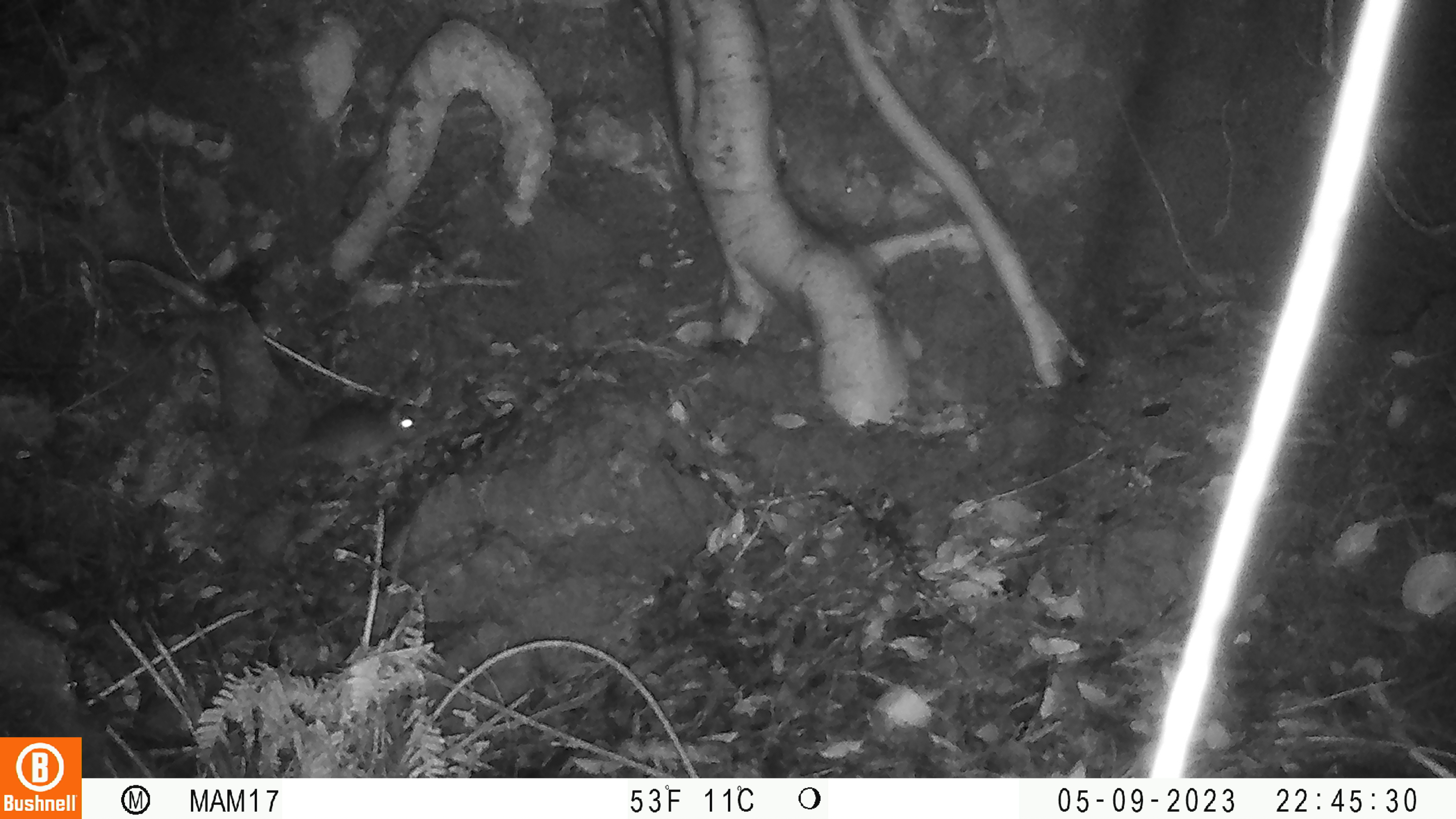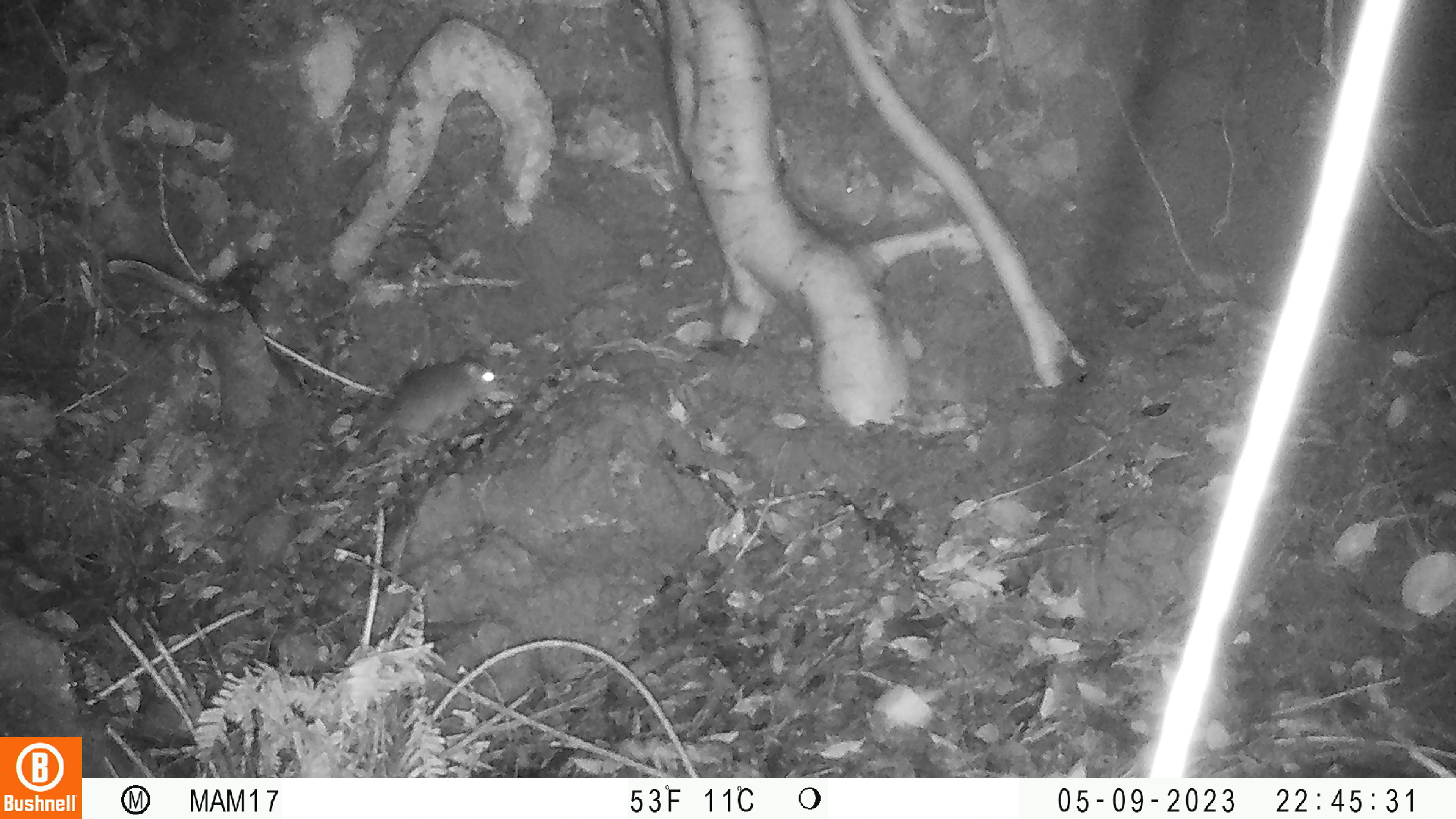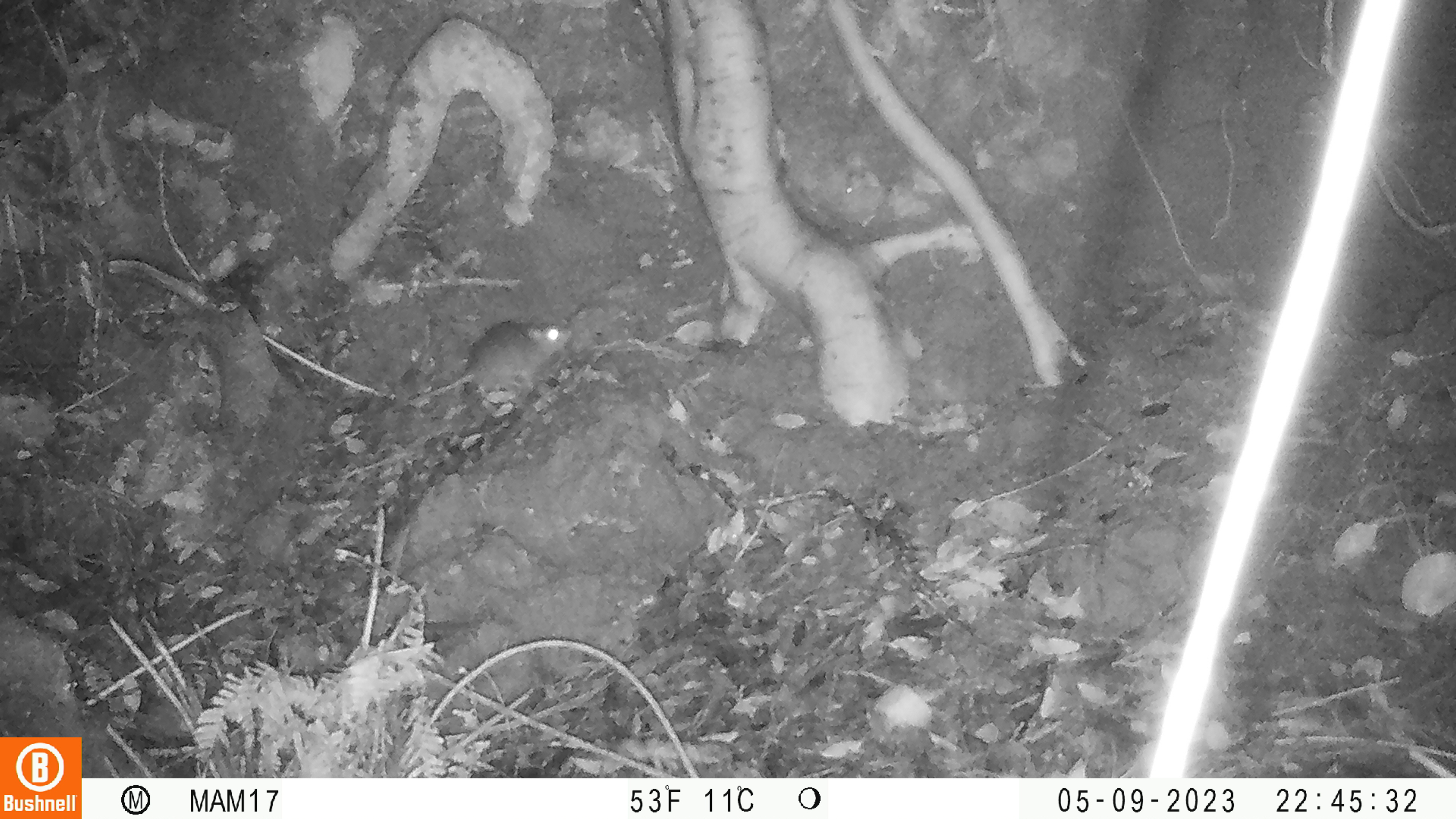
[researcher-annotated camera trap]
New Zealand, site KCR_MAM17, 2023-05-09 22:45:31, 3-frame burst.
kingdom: Animalia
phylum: Chordata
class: Mammalia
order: Rodentia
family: Muridae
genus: Rattus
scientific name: Rattus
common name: rat